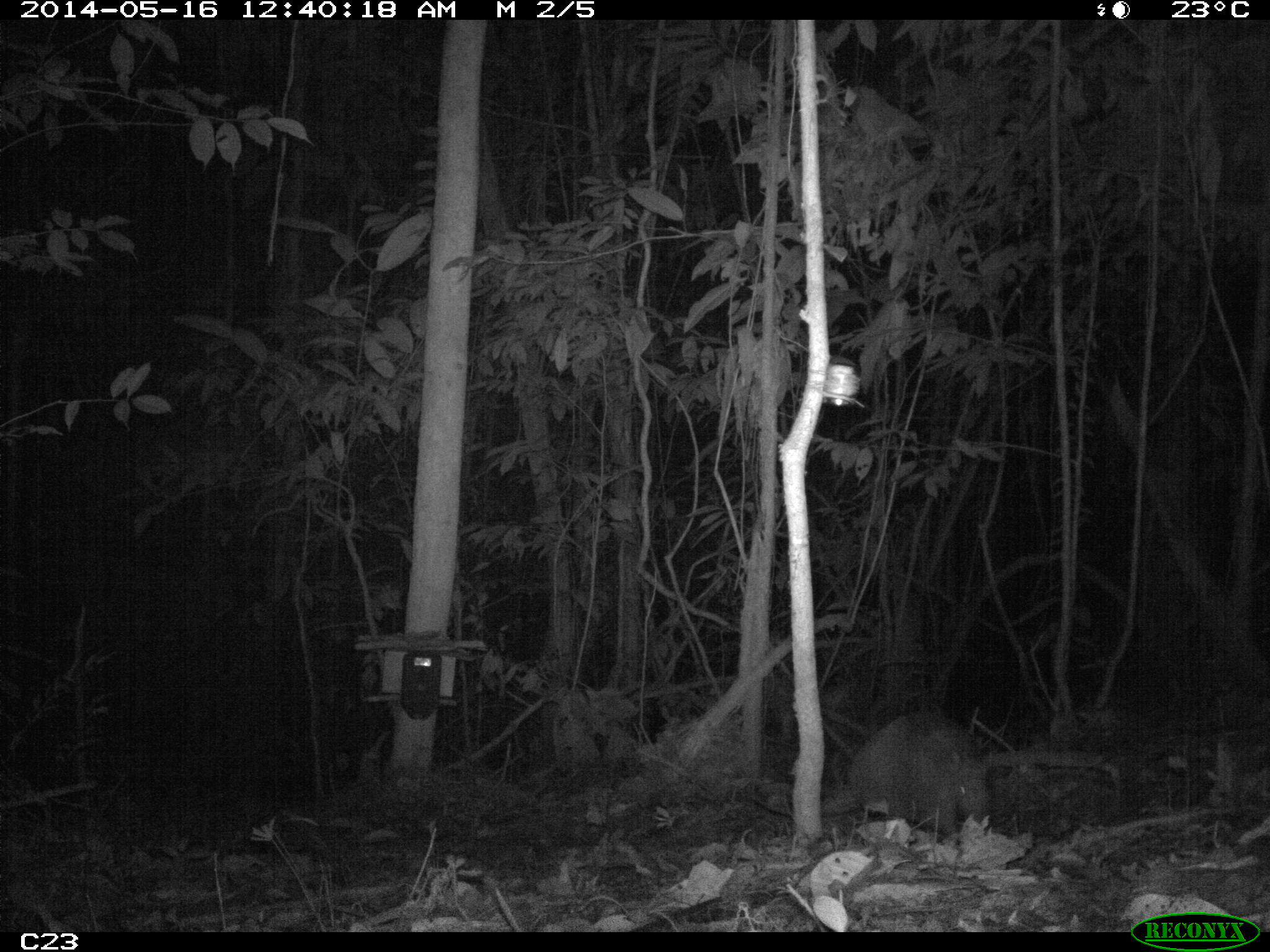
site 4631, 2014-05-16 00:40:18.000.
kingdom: Animalia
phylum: Chordata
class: Mammalia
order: Cingulata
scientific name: Cingulata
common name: armadillo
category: unknown armadillo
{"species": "unknown armadillo (armadillo) (Cingulata)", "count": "1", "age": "adult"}